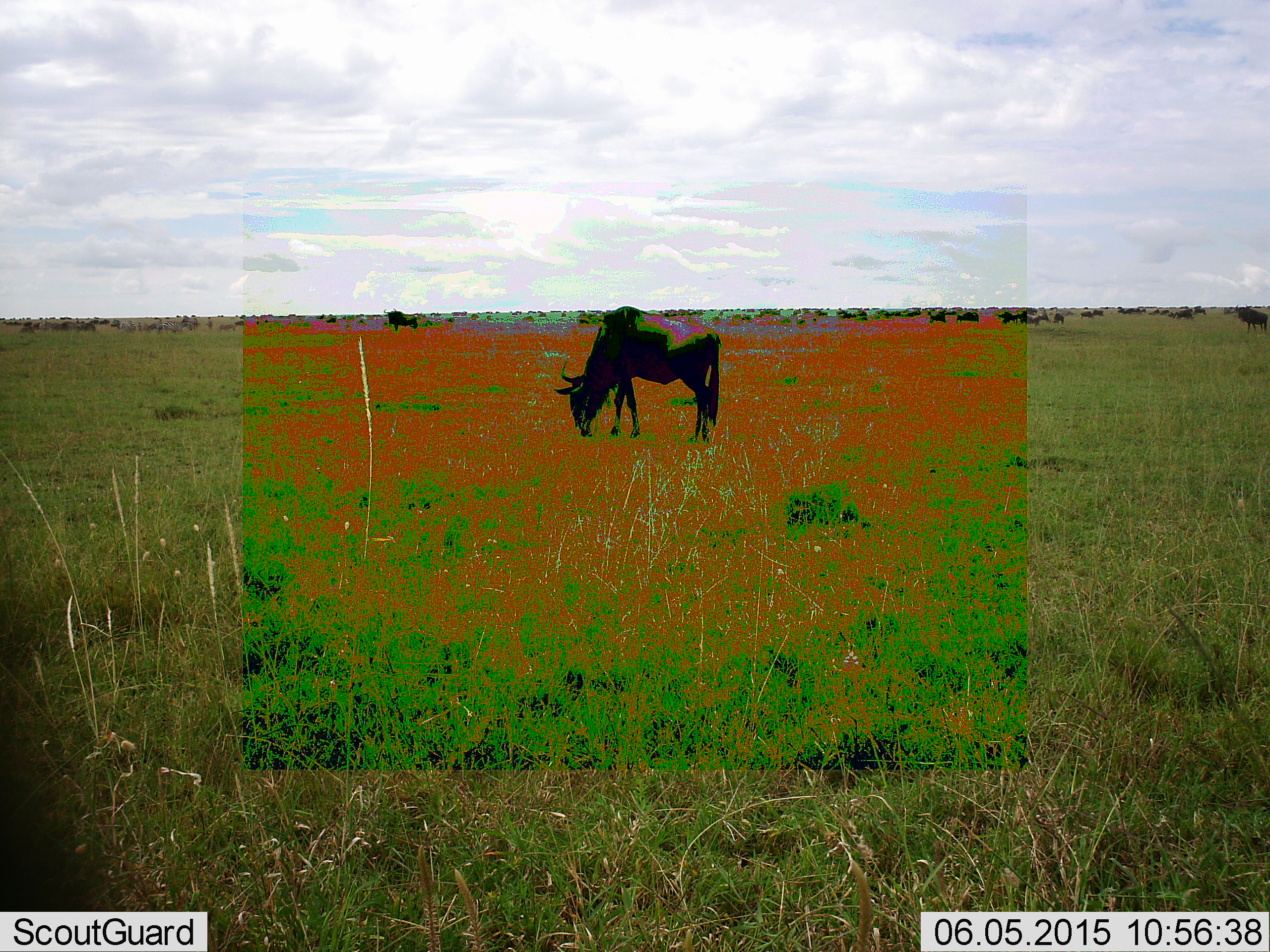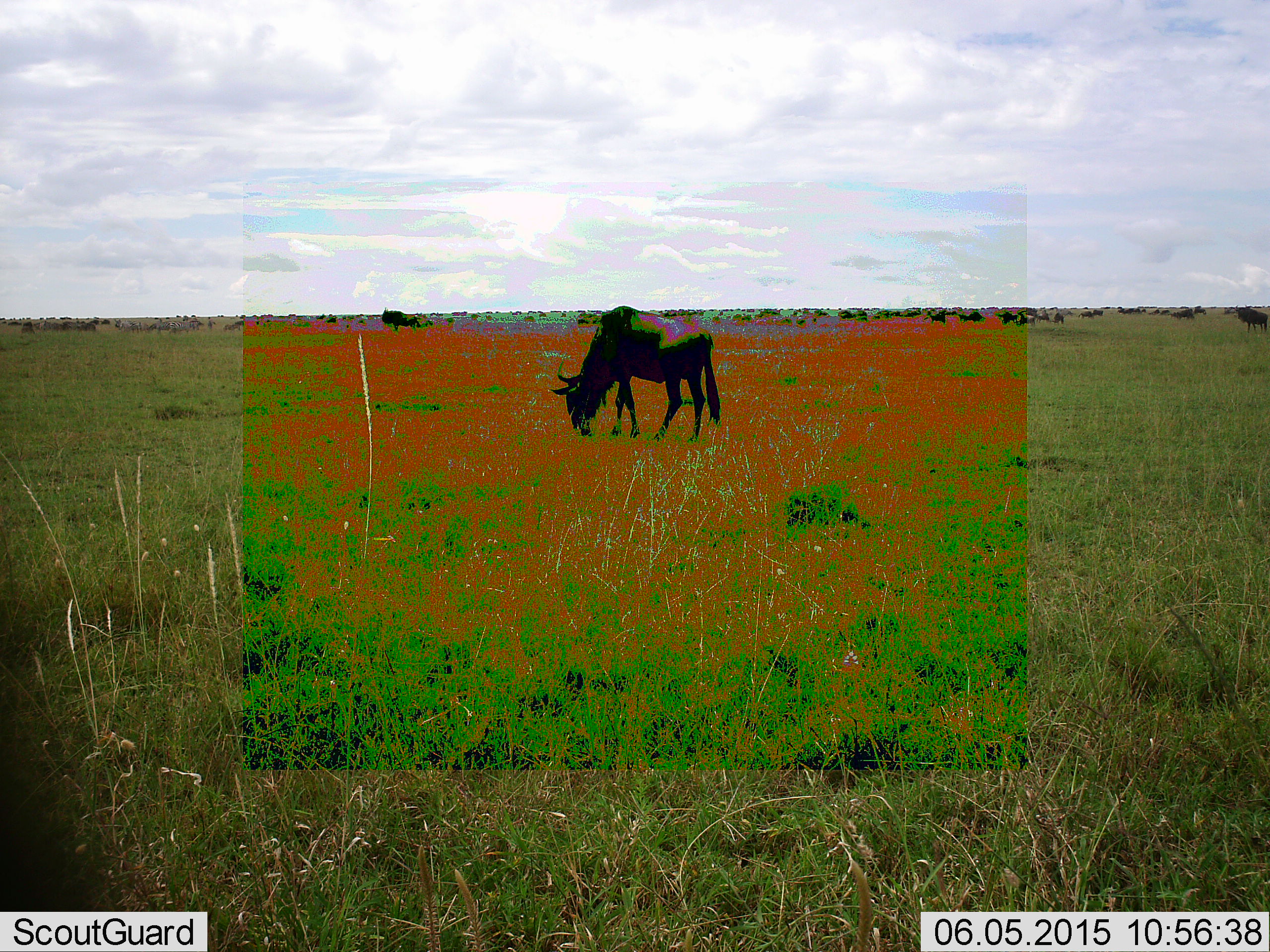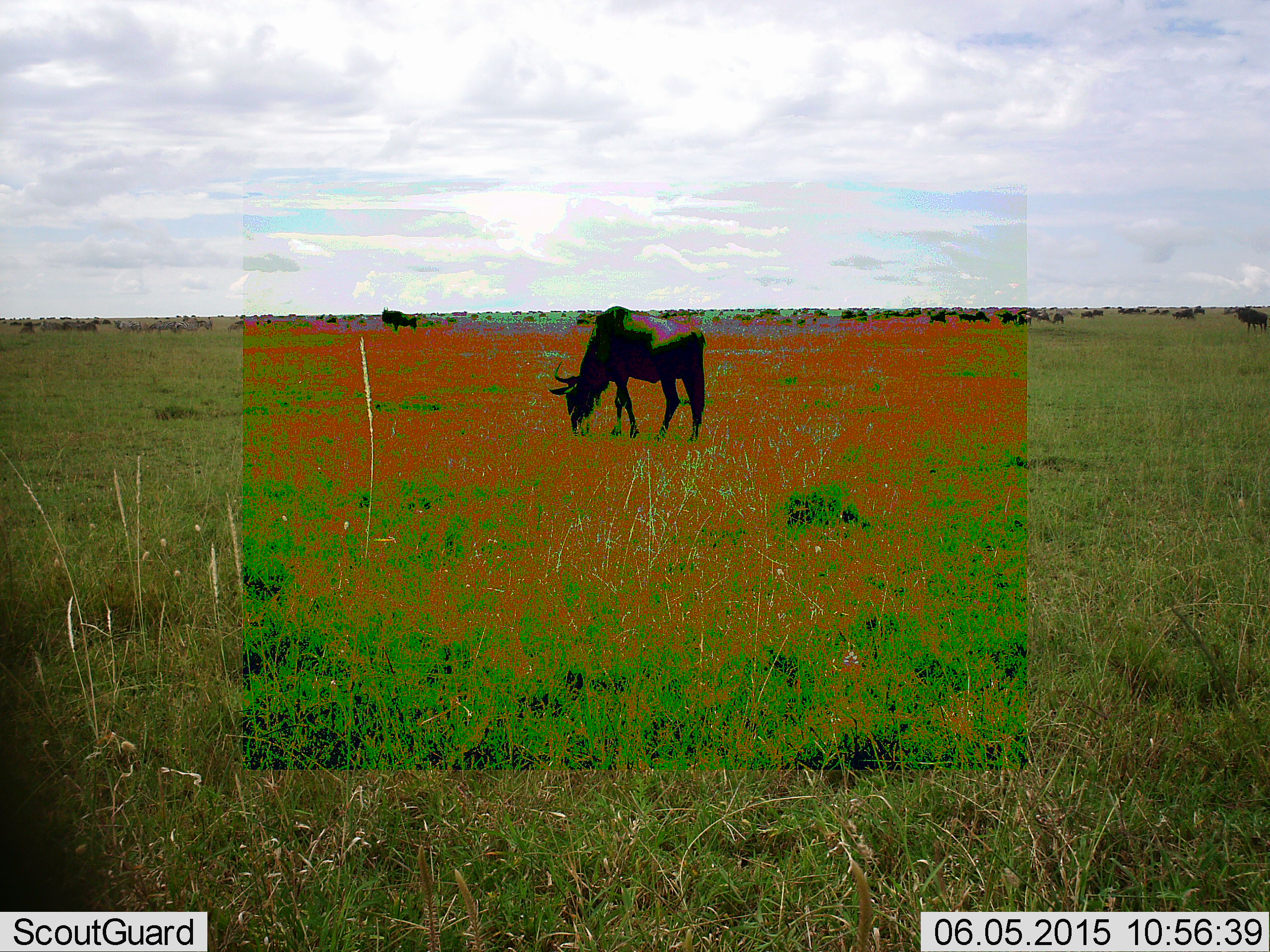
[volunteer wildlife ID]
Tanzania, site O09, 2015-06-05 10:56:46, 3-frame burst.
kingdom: Animalia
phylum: Chordata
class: Mammalia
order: Artiodactyla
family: Bovidae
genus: Connochaetes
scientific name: Connochaetes taurinus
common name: blue wildebeest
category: wildebeest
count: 1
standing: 30%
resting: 0%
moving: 10%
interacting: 0%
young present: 0%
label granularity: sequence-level